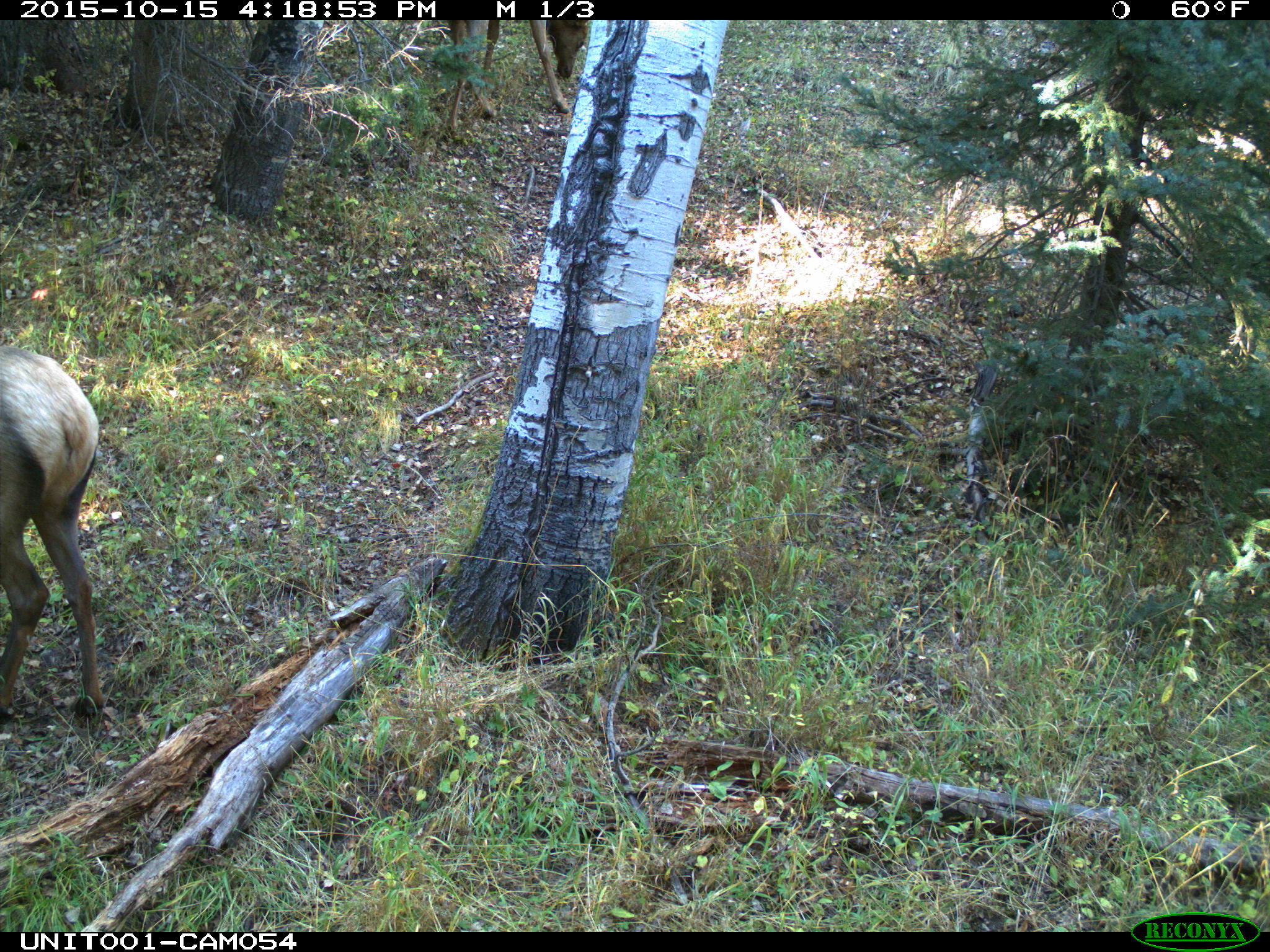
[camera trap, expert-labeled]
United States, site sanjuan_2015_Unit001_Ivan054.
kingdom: Animalia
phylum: Chordata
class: Mammalia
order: Artiodactyla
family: Cervidae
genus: Cervus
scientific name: Cervus elaphus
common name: red deer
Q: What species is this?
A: Cervus elaphus (red deer).